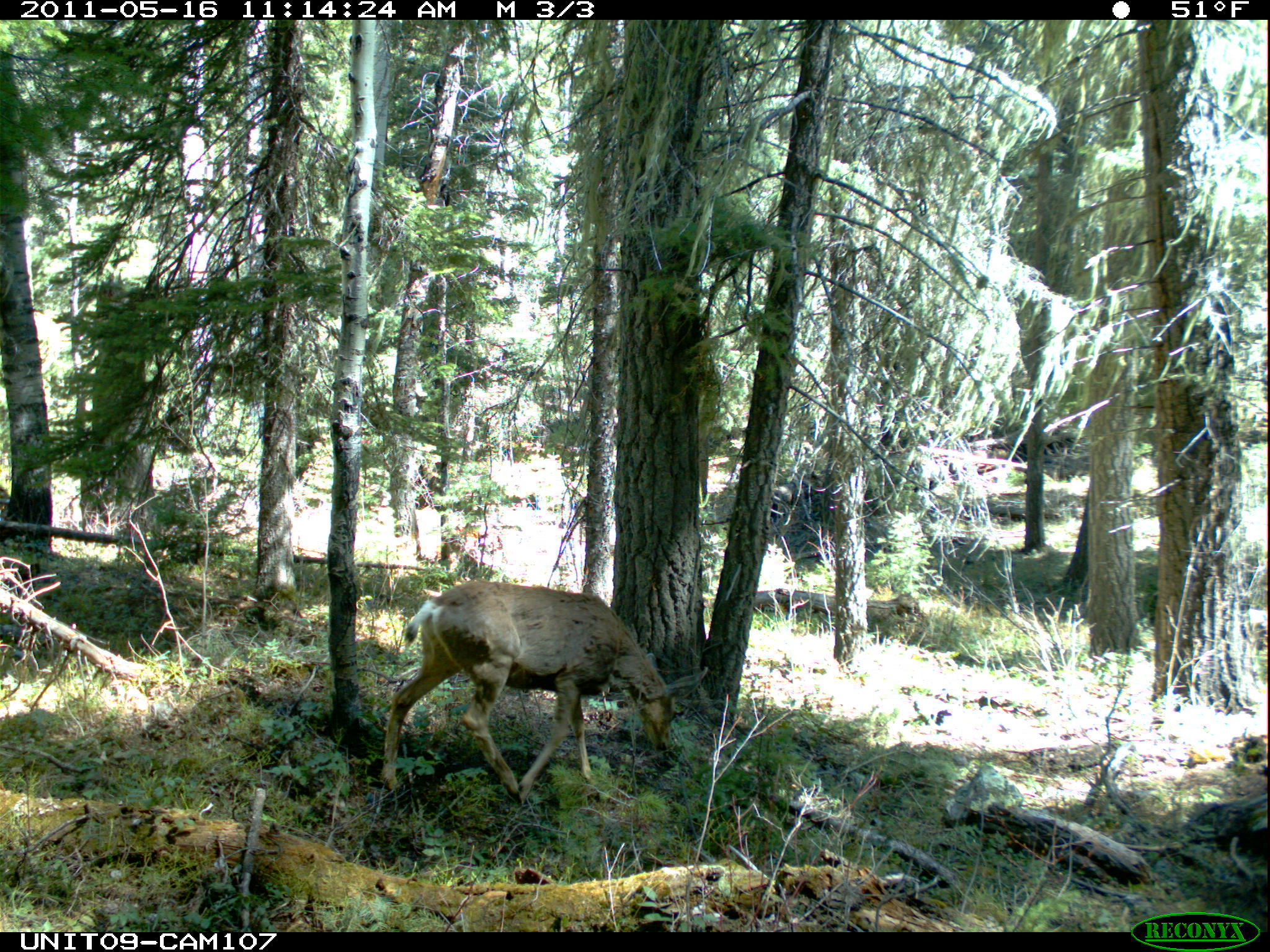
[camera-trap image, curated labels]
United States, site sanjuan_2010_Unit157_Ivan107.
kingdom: Animalia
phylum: Chordata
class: Mammalia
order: Artiodactyla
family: Cervidae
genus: Odocoileus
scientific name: Odocoileus hemionus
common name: mule deer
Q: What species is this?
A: Odocoileus hemionus (mule deer).